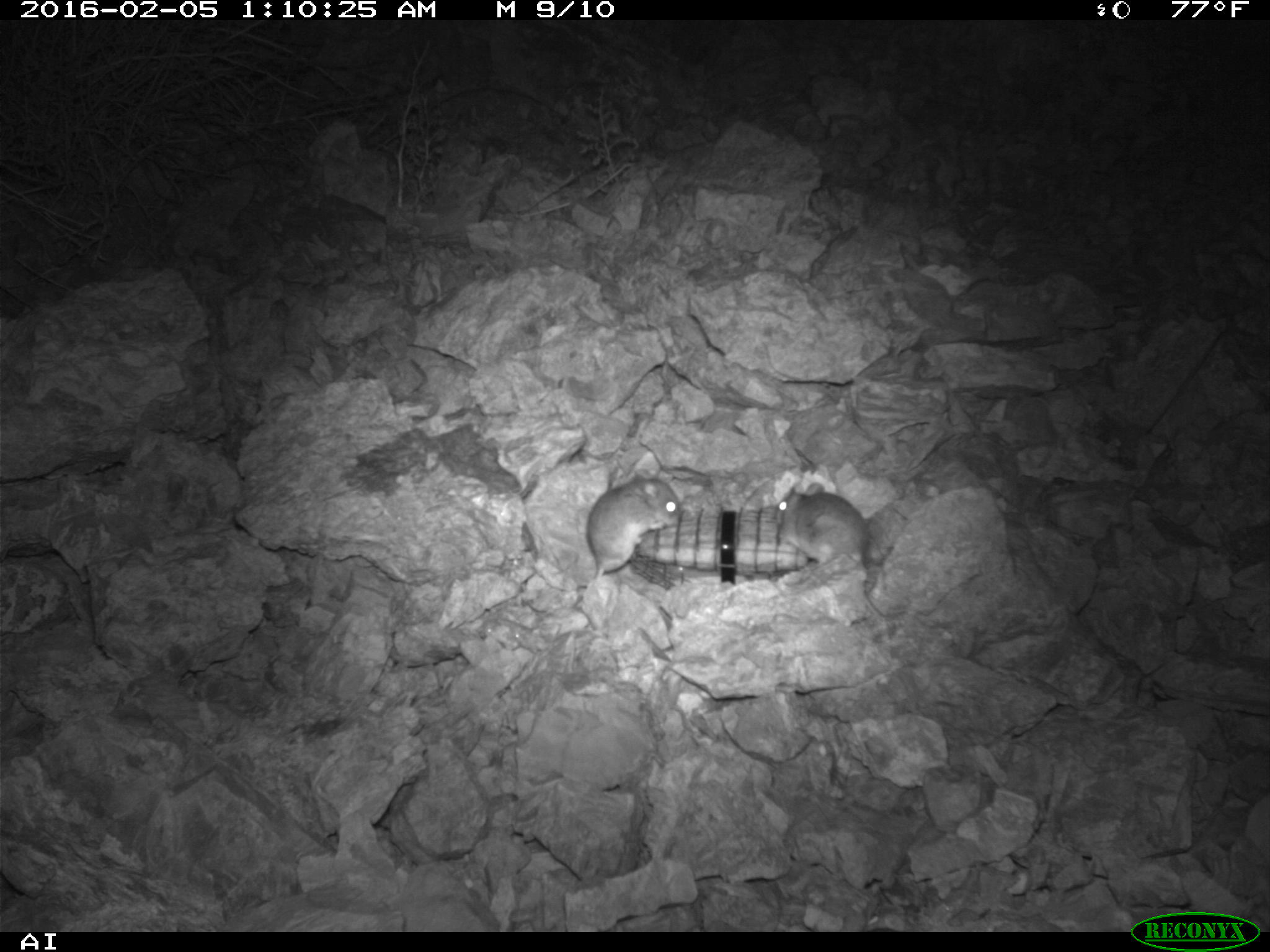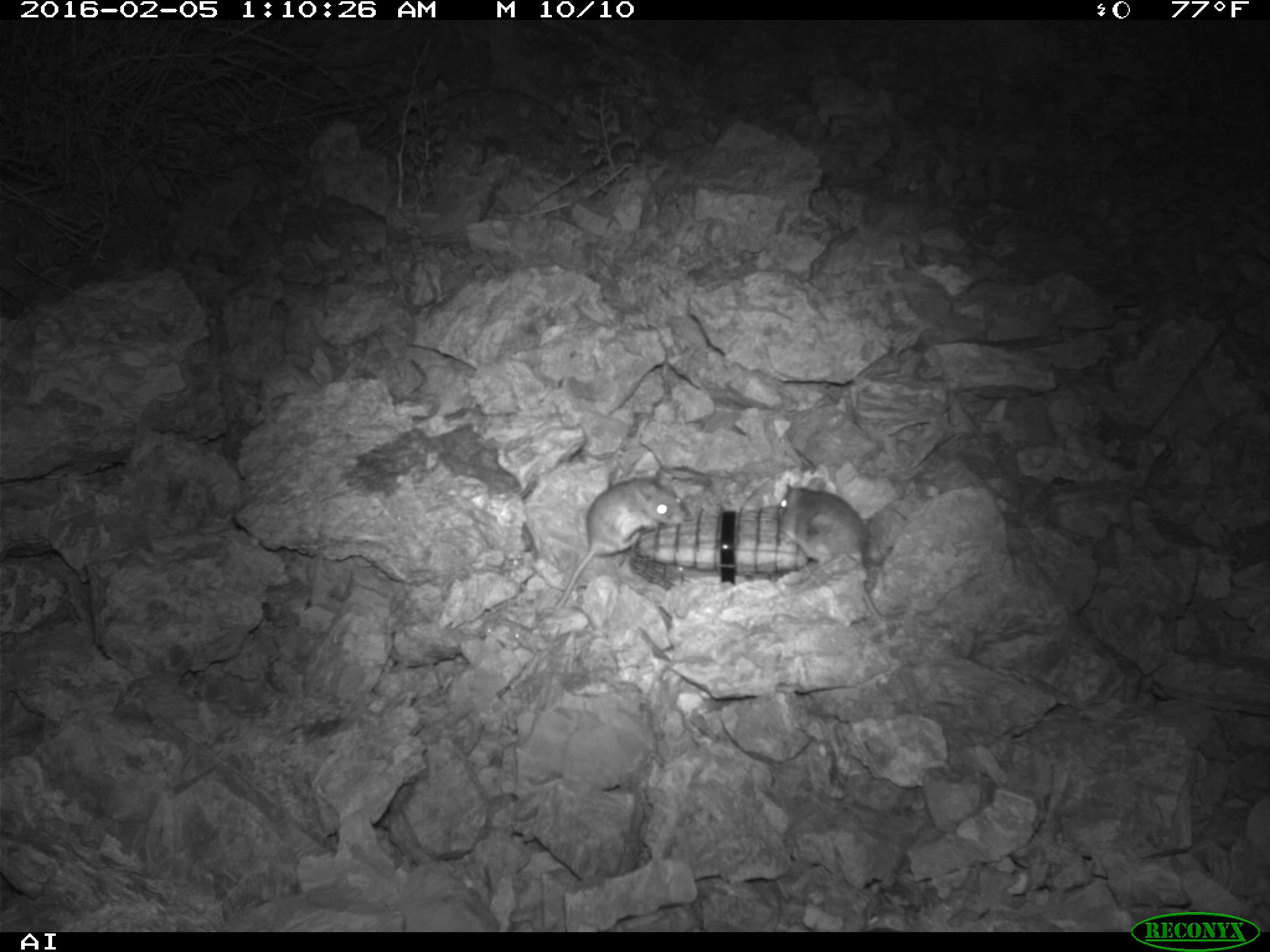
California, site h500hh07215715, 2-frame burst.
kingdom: Animalia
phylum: Chordata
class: Mammalia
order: Rodentia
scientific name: Rodentia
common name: rodent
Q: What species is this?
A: Rodent (Rodentia).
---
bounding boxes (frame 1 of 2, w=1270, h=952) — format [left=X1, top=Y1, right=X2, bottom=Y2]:
rodent: [left=771, top=478, right=900, bottom=620]; [left=583, top=465, right=683, bottom=579]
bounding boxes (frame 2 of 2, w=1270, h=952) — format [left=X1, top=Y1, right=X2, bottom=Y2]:
rodent: [left=775, top=475, right=908, bottom=622]; [left=553, top=470, right=687, bottom=610]